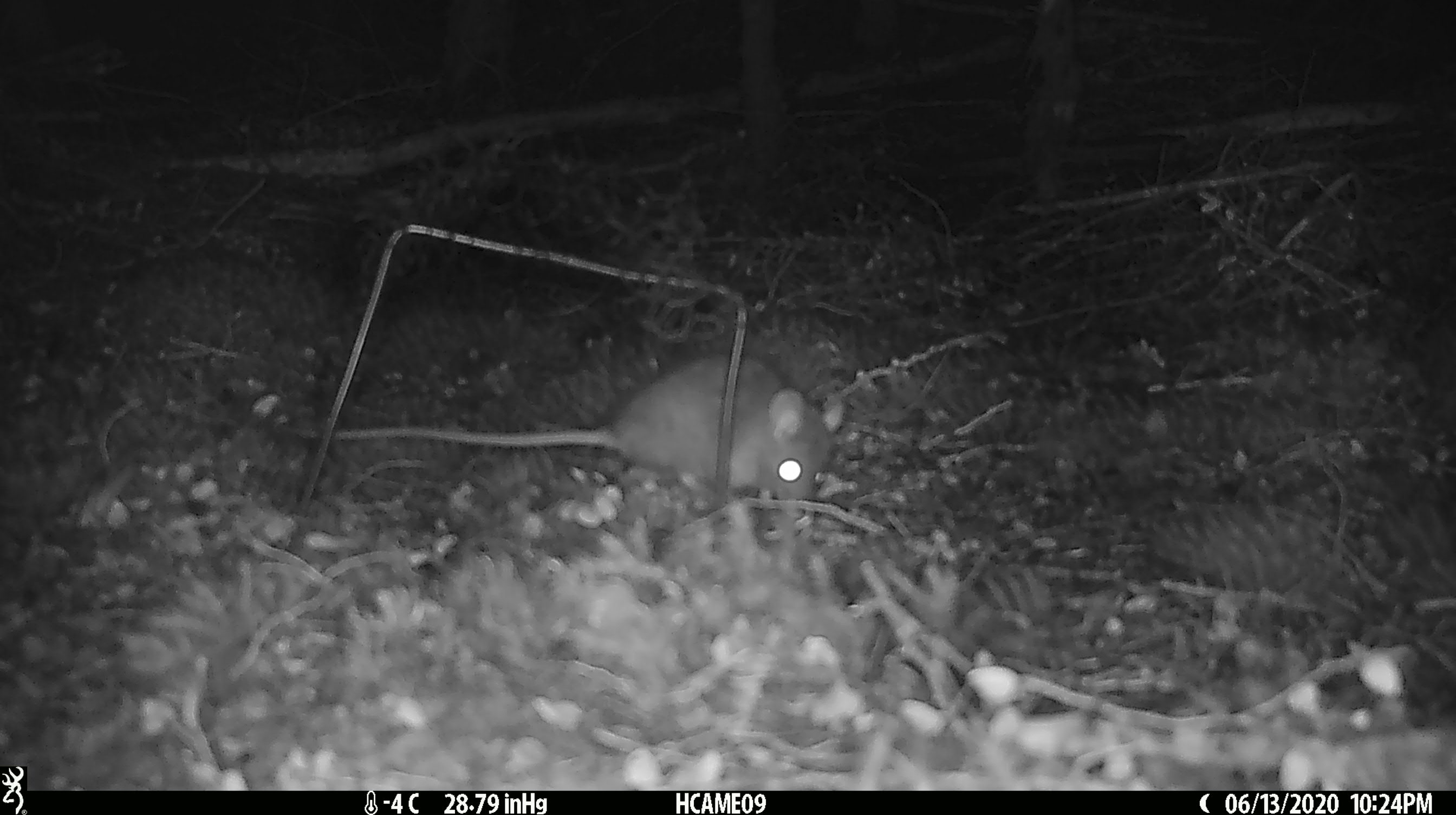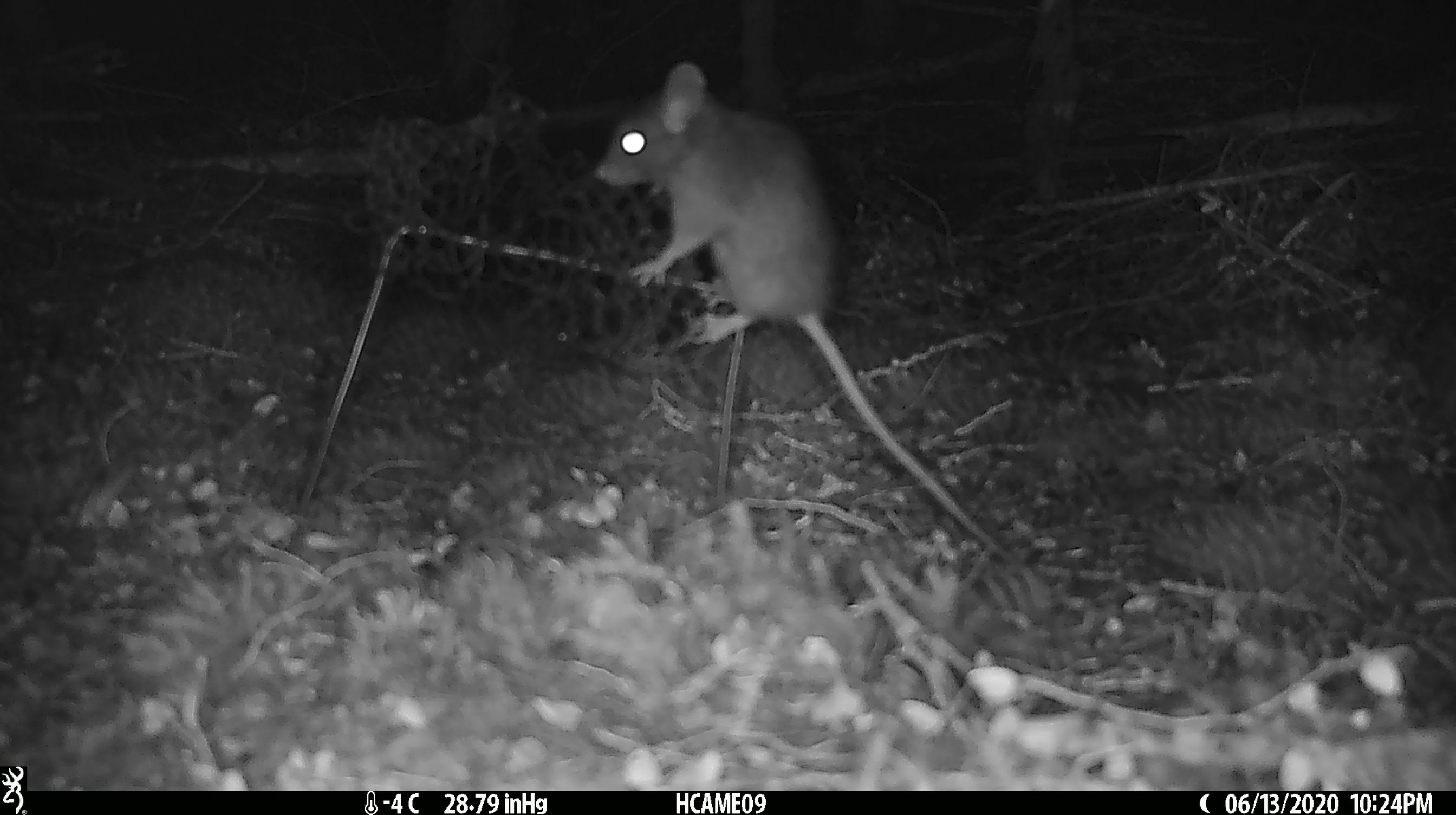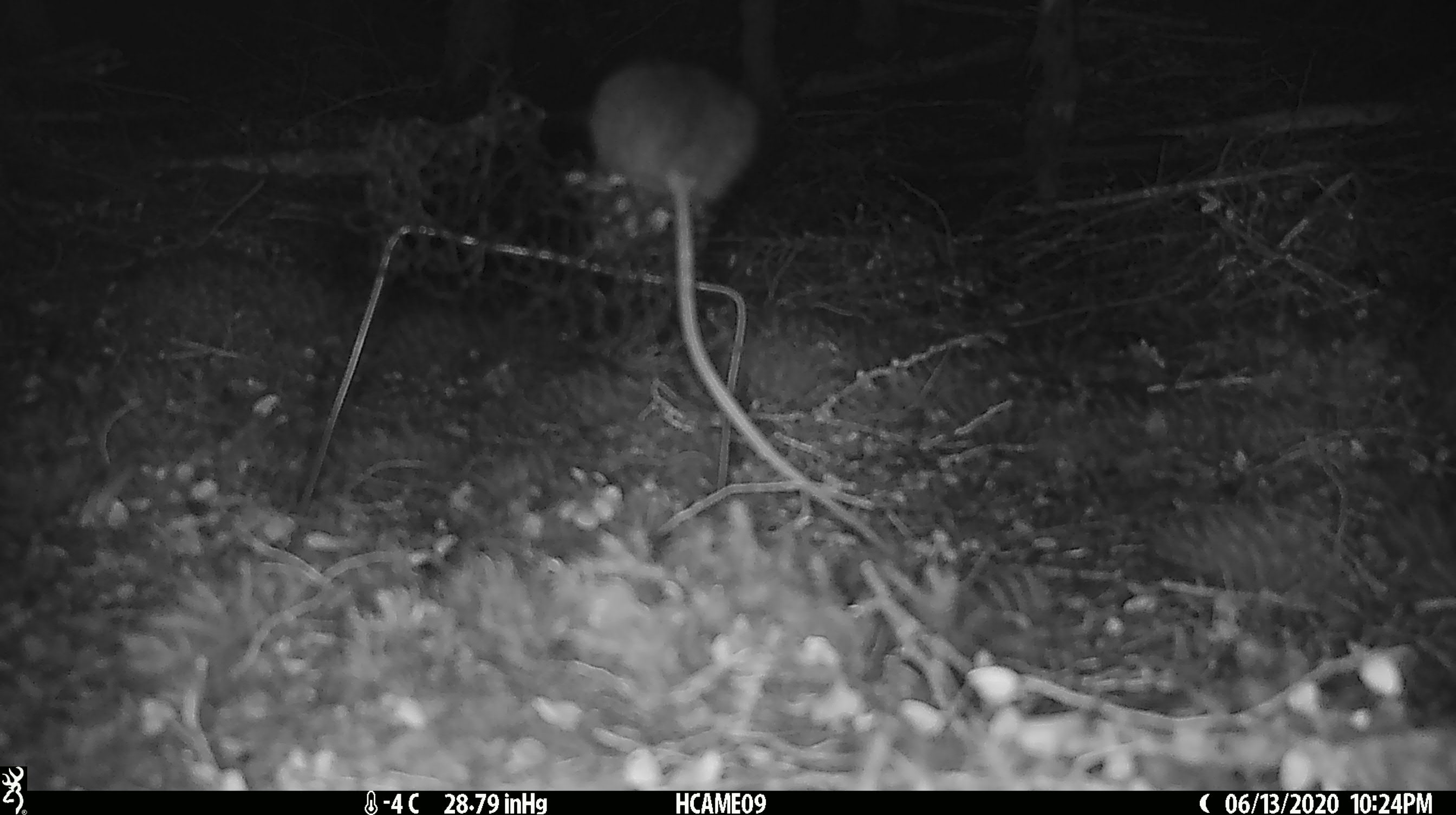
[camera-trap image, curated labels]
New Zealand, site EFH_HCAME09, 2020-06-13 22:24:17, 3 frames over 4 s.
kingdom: Animalia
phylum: Chordata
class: Mammalia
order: Rodentia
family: Muridae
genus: Rattus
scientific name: Rattus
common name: rat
Rat (Rattus).